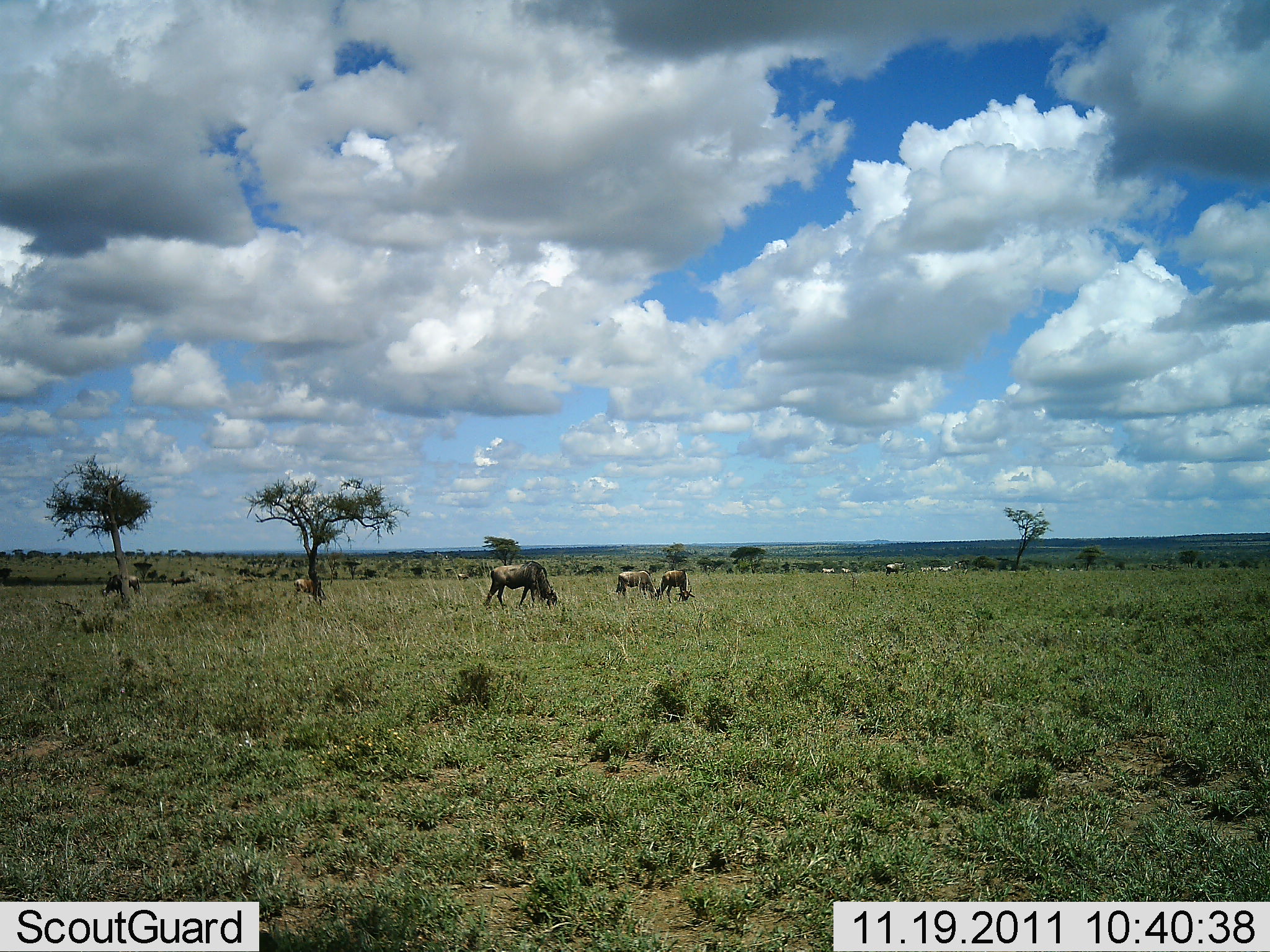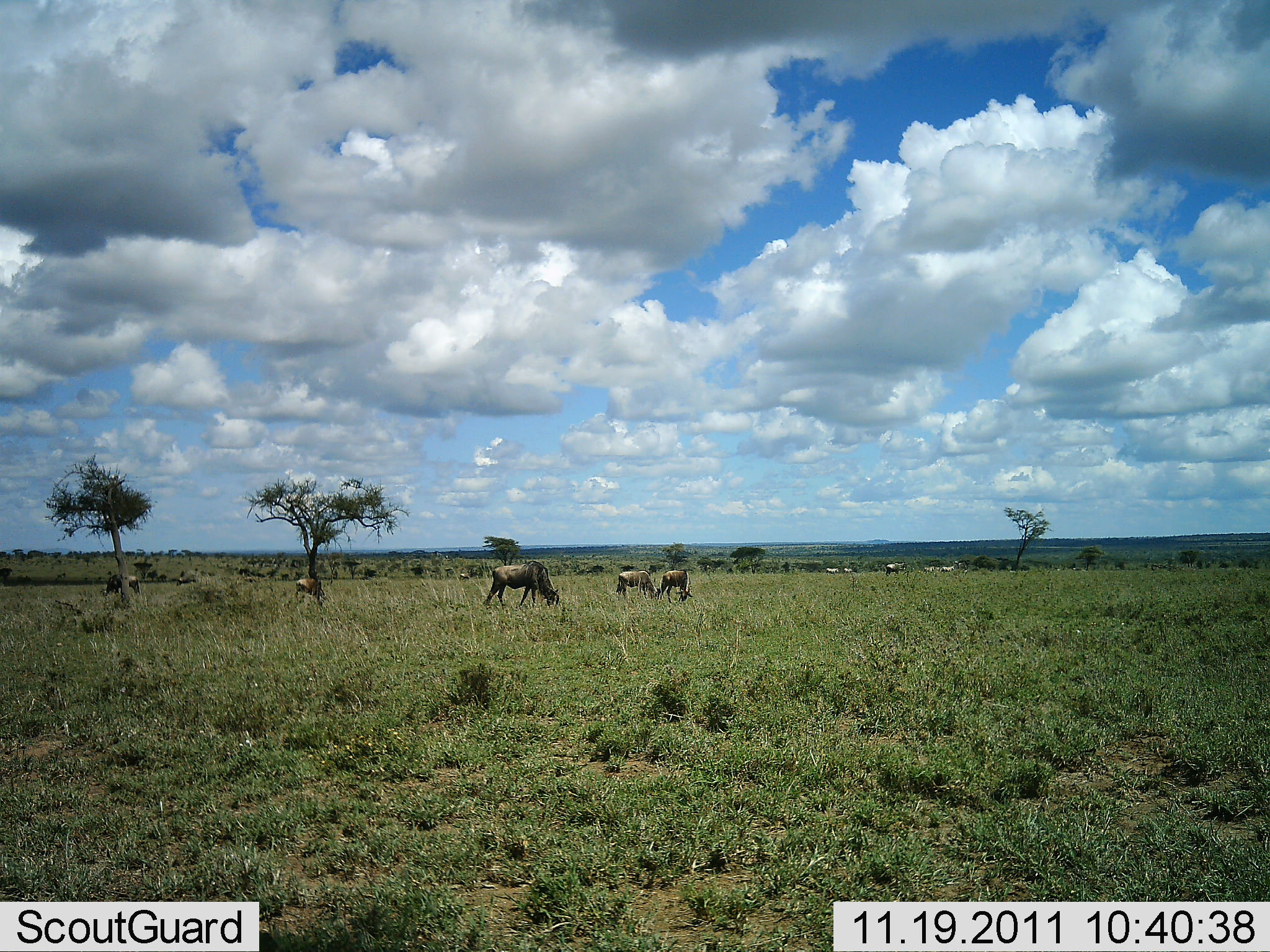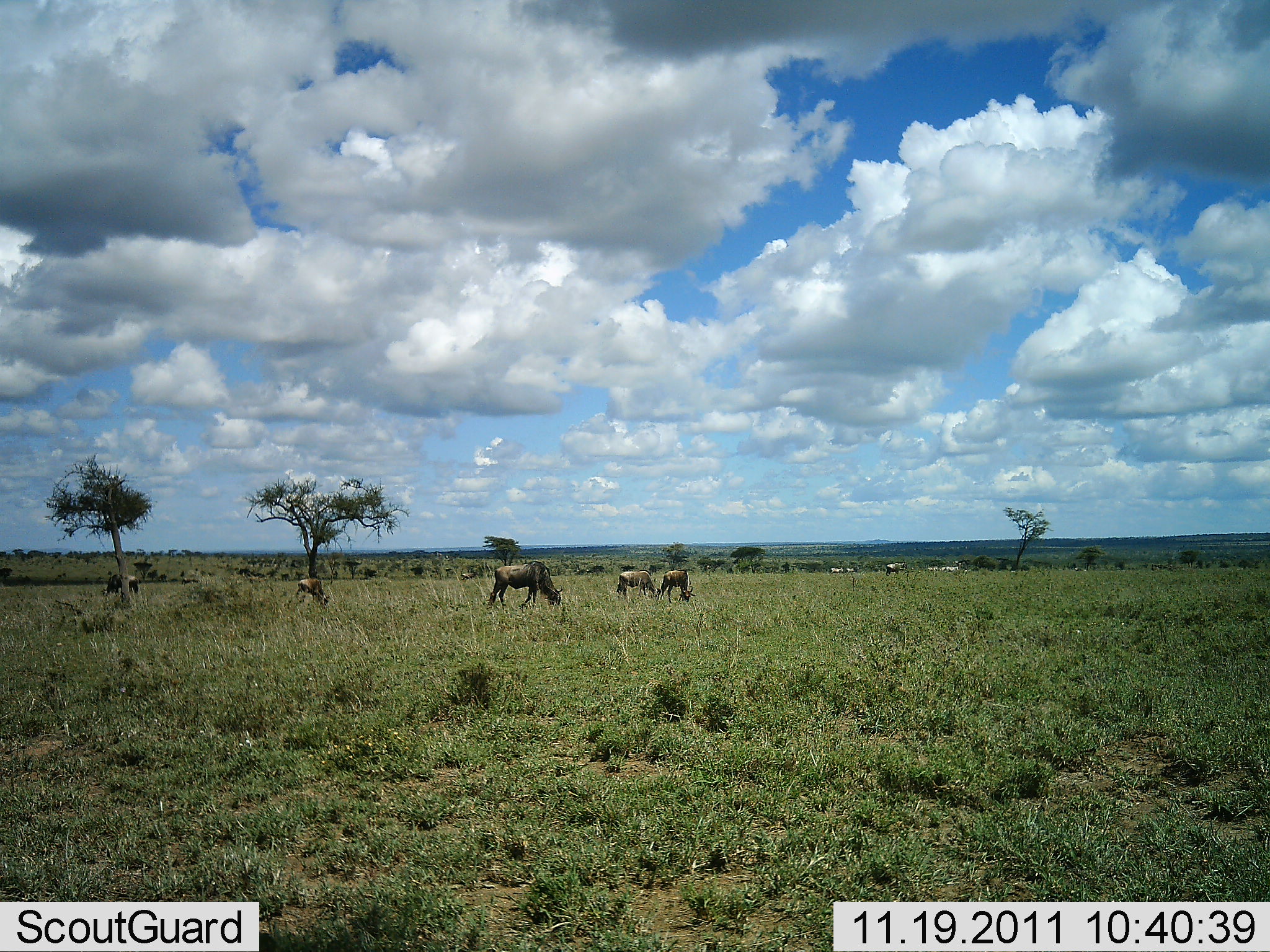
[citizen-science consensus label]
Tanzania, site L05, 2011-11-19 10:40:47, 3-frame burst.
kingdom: Animalia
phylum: Chordata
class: Mammalia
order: Artiodactyla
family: Bovidae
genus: Connochaetes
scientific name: Connochaetes taurinus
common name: blue wildebeest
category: wildebeest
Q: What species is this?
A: Wildebeest (blue wildebeest) (Connochaetes taurinus).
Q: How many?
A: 10.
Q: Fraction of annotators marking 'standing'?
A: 33%.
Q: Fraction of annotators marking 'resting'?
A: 13%.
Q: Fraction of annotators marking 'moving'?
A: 20%.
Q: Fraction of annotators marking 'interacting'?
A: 0%.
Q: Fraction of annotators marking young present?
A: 0%.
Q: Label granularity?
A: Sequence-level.